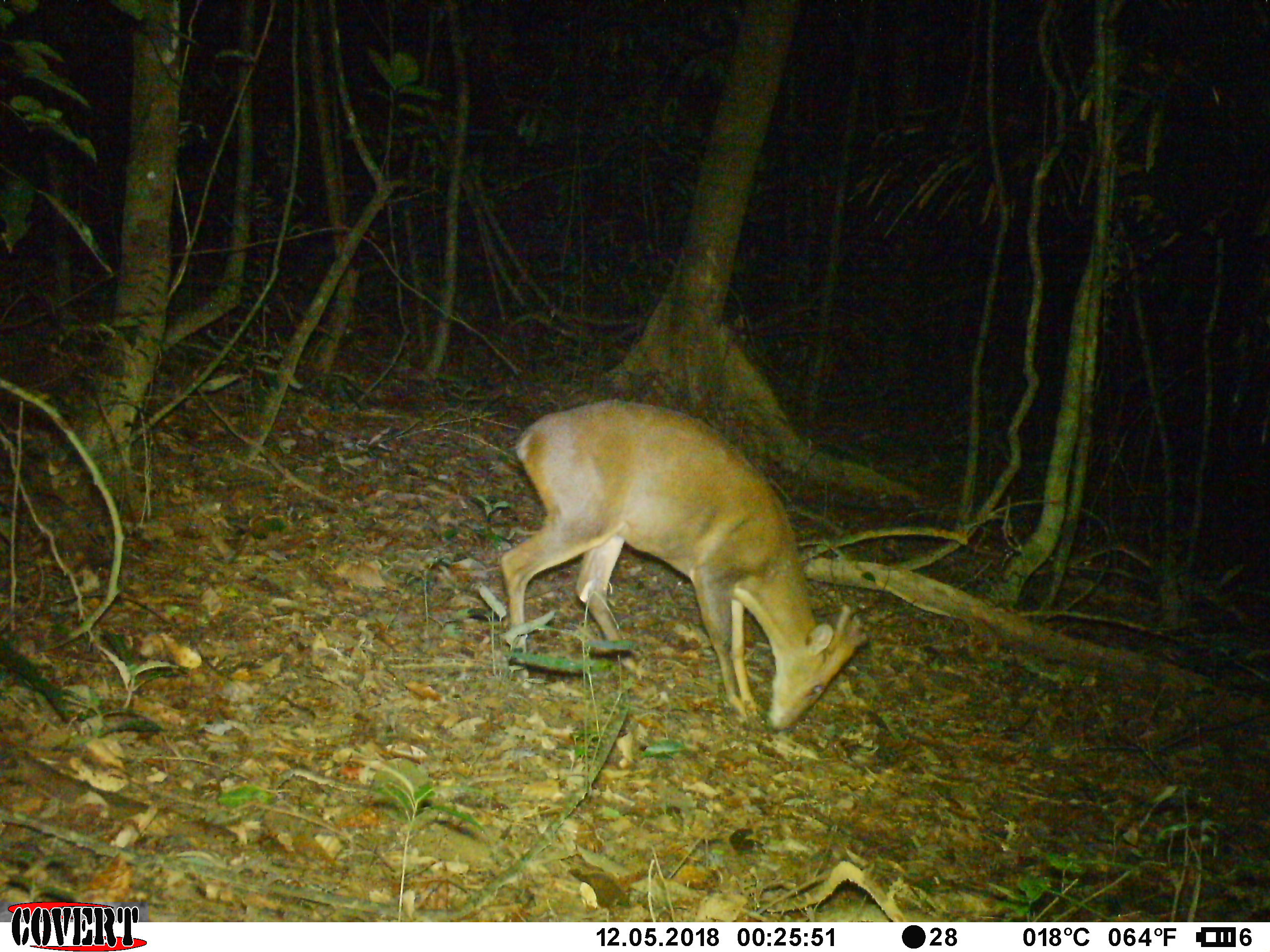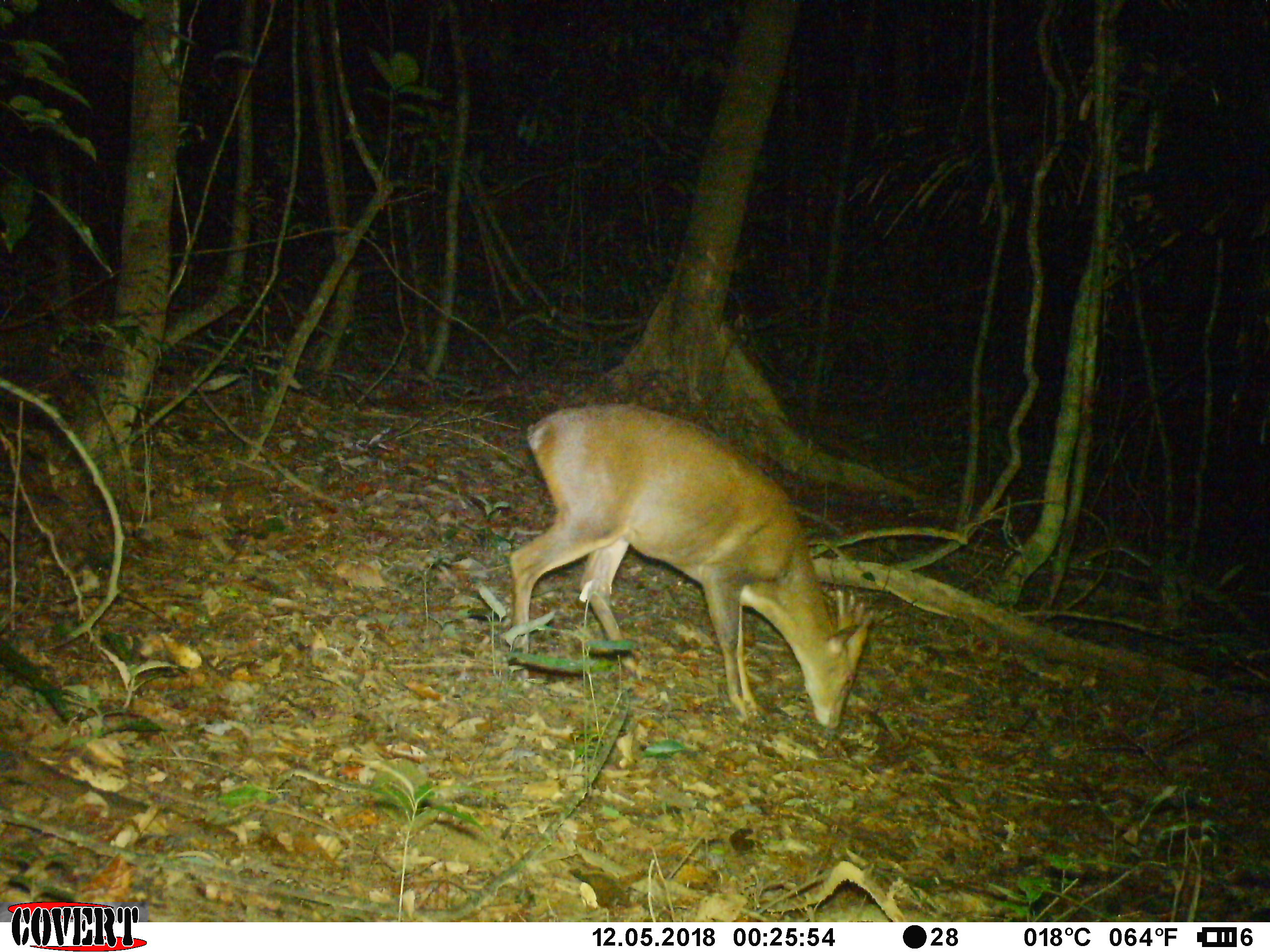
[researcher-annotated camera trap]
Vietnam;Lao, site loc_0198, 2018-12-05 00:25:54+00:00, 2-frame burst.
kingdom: Animalia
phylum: Chordata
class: Mammalia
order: Artiodactyla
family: Cervidae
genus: Muntiacus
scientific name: Muntiacus vuquangensis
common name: large-antlered muntjac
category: large antlered muntjac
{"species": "large antlered muntjac (large-antlered muntjac) (Muntiacus vuquangensis)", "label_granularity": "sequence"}